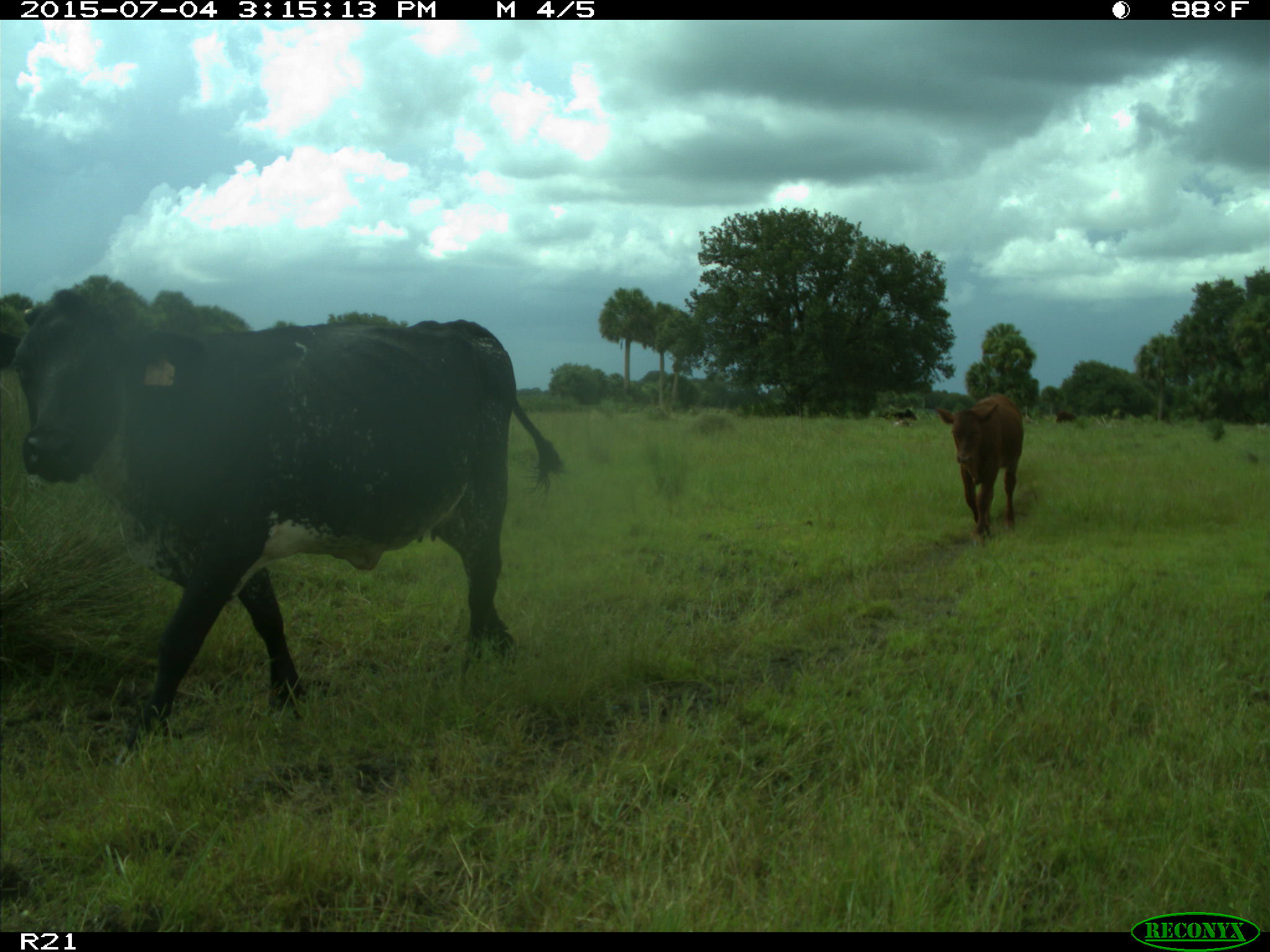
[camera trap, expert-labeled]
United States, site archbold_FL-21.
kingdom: Animalia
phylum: Chordata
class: Mammalia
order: Artiodactyla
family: Bovidae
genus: Bos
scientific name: Bos taurus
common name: domestic cow